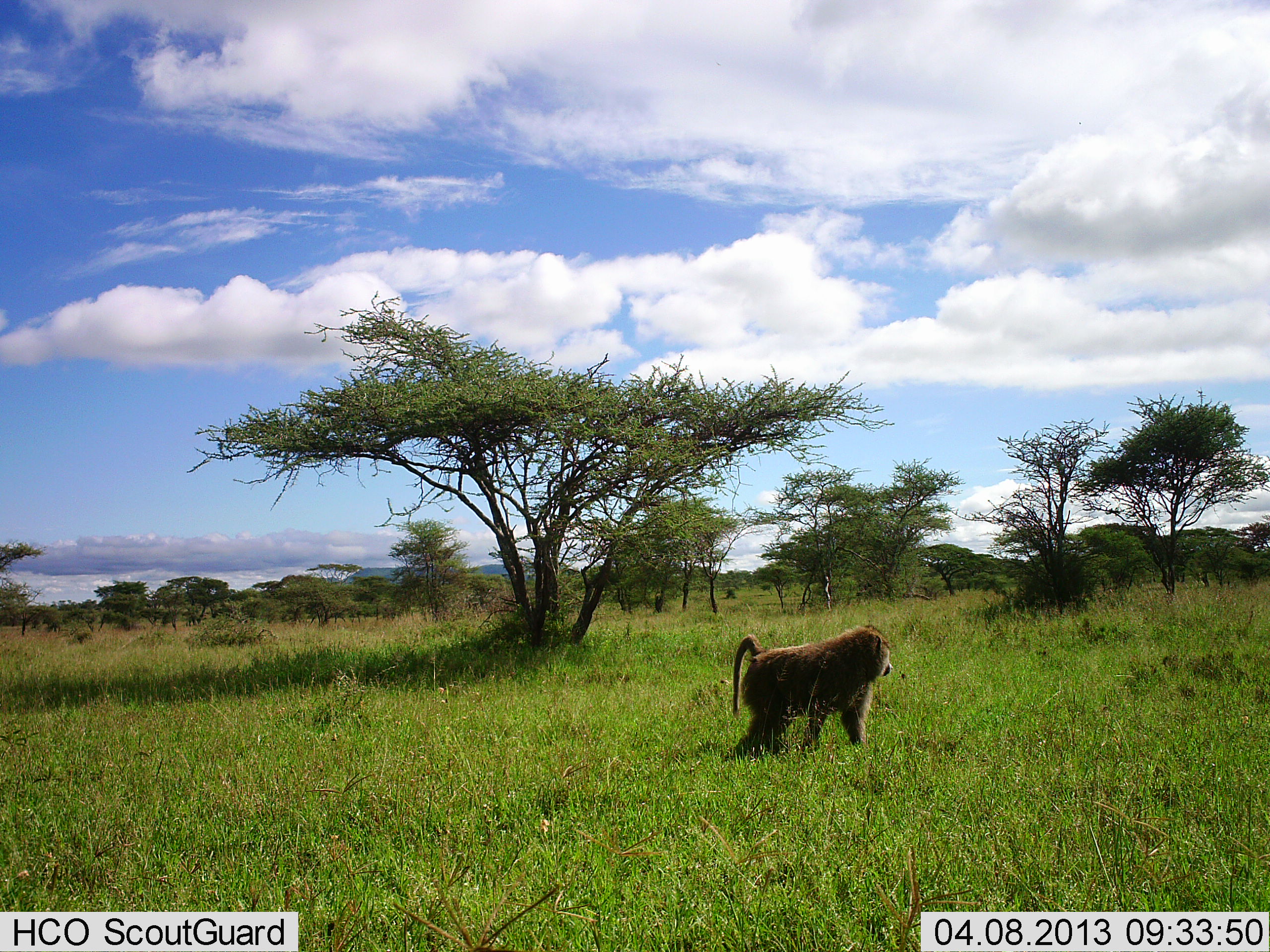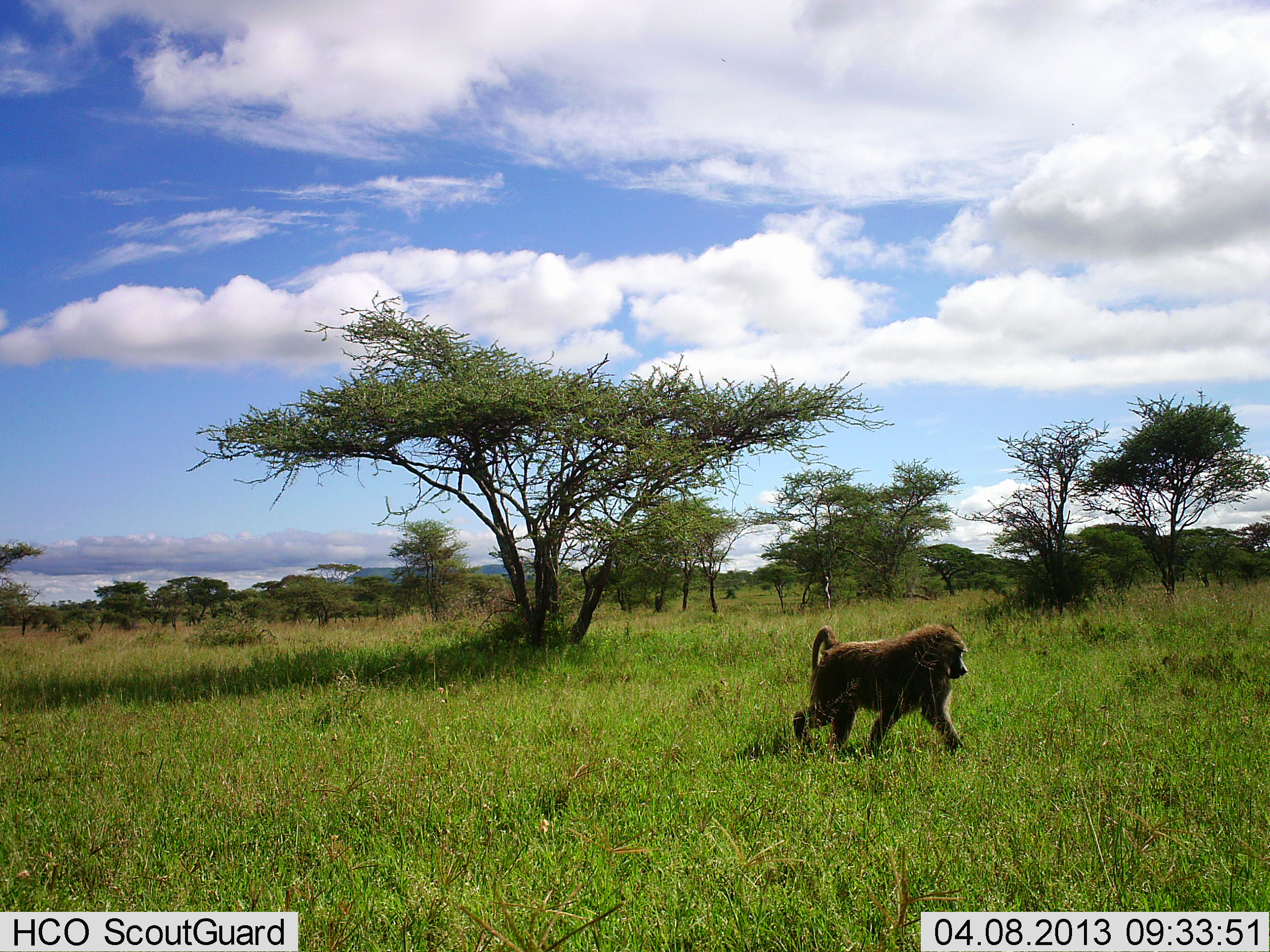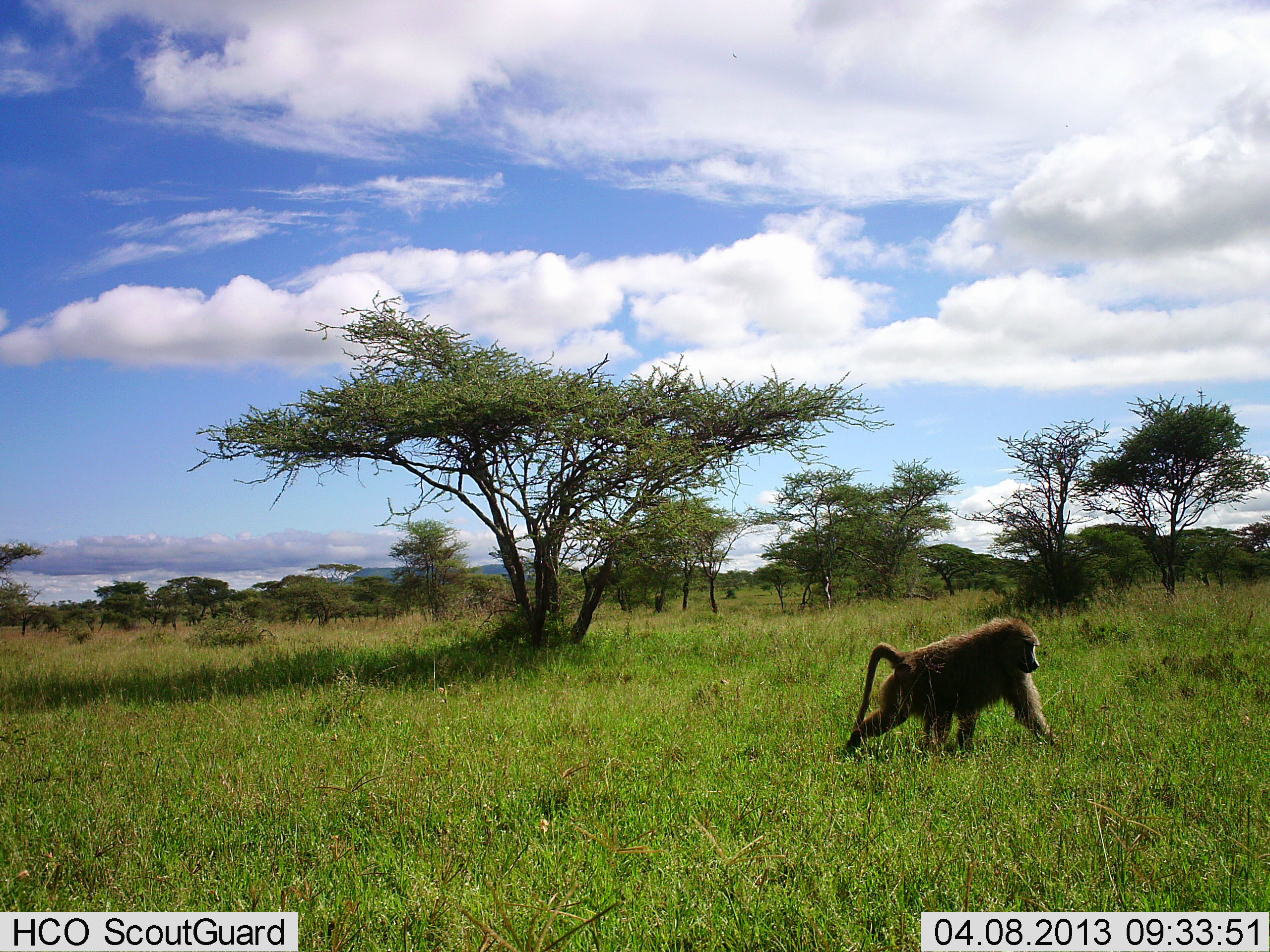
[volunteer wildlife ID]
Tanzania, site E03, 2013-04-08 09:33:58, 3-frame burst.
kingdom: Animalia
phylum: Chordata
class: Mammalia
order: Primates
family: Cercopithecidae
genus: Papio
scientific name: Papio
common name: baboon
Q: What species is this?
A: Baboon (Papio).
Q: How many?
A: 1.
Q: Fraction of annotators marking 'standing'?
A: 0%.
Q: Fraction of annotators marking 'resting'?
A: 0%.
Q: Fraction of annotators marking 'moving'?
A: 100%.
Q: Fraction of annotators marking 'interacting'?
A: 0%.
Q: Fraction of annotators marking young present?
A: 0%.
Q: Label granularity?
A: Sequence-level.